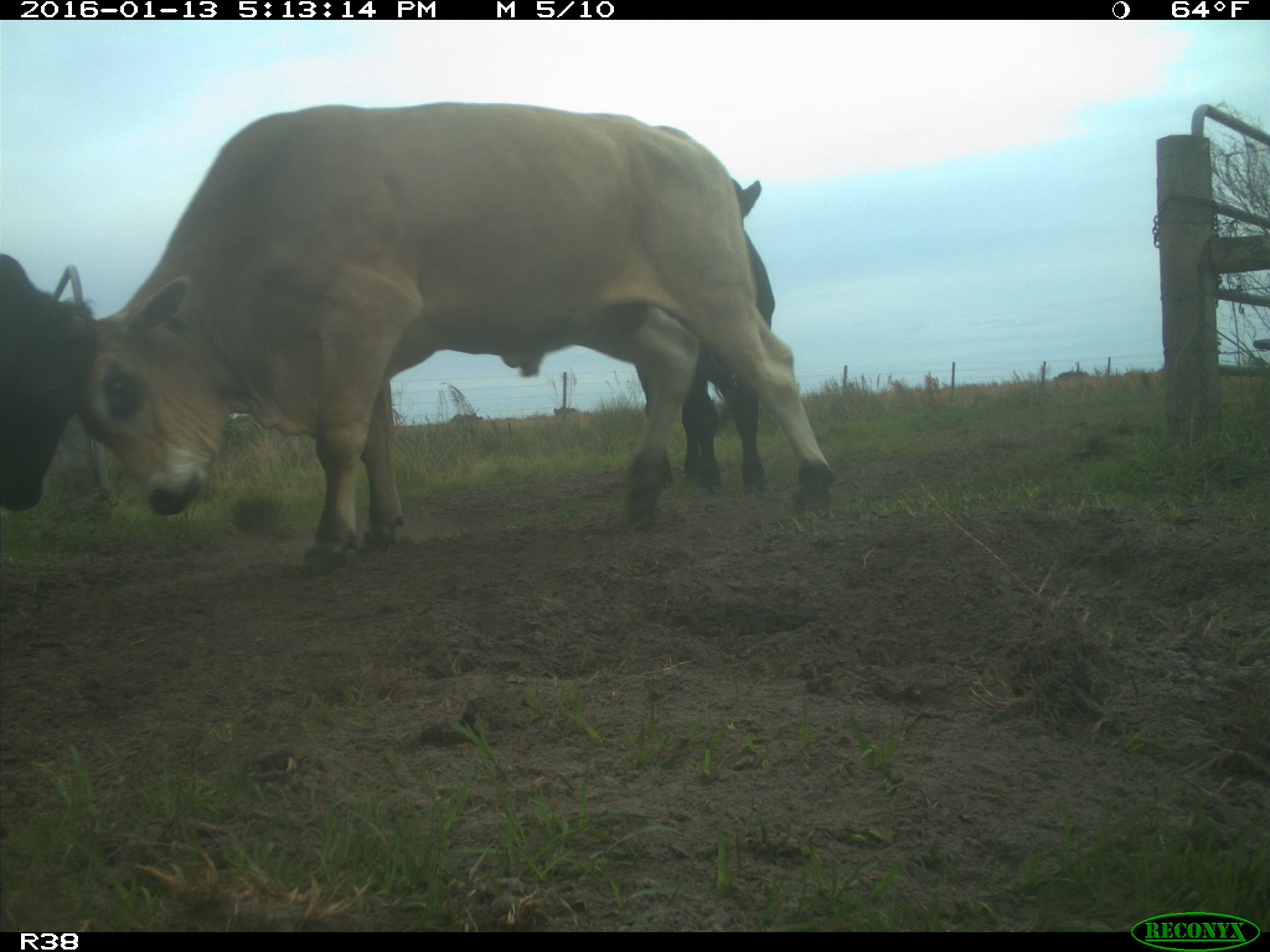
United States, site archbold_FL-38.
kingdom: Animalia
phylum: Chordata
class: Mammalia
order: Artiodactyla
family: Bovidae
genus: Bos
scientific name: Bos taurus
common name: domestic cow